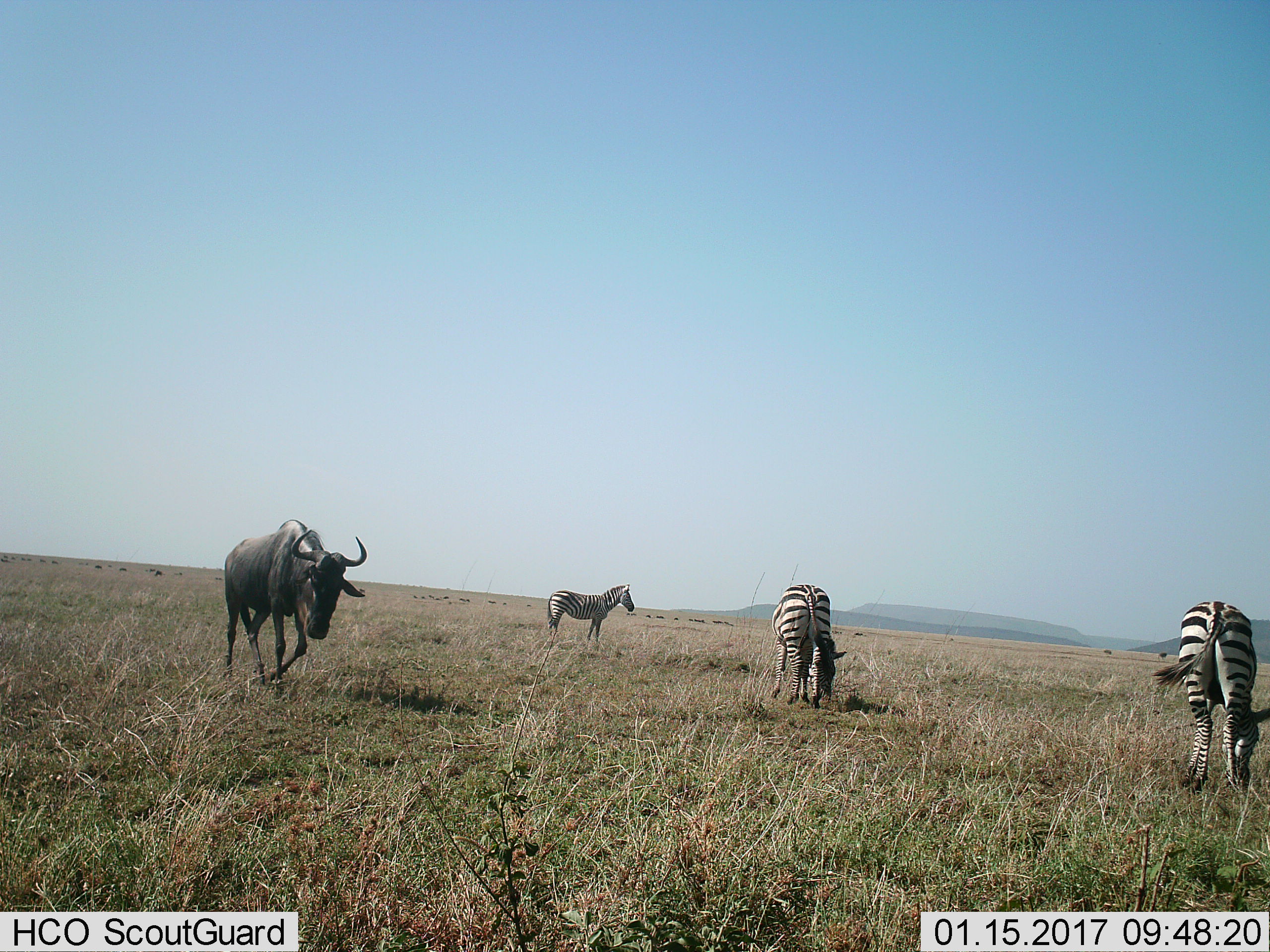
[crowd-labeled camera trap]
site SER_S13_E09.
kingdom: Animalia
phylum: Chordata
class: Mammalia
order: Artiodactyla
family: Bovidae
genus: Connochaetes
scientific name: Connochaetes taurinus taurinus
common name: blue wildebeest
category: wildebeestblue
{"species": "wildebeestblue (blue wildebeest) (Connochaetes taurinus taurinus)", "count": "1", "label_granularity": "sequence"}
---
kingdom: Animalia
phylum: Chordata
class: Mammalia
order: Perissodactyla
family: Equidae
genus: Equus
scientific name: Equus quagga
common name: plains zebra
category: zebraplains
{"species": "zebraplains (plains zebra) (Equus quagga)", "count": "3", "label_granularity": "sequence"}